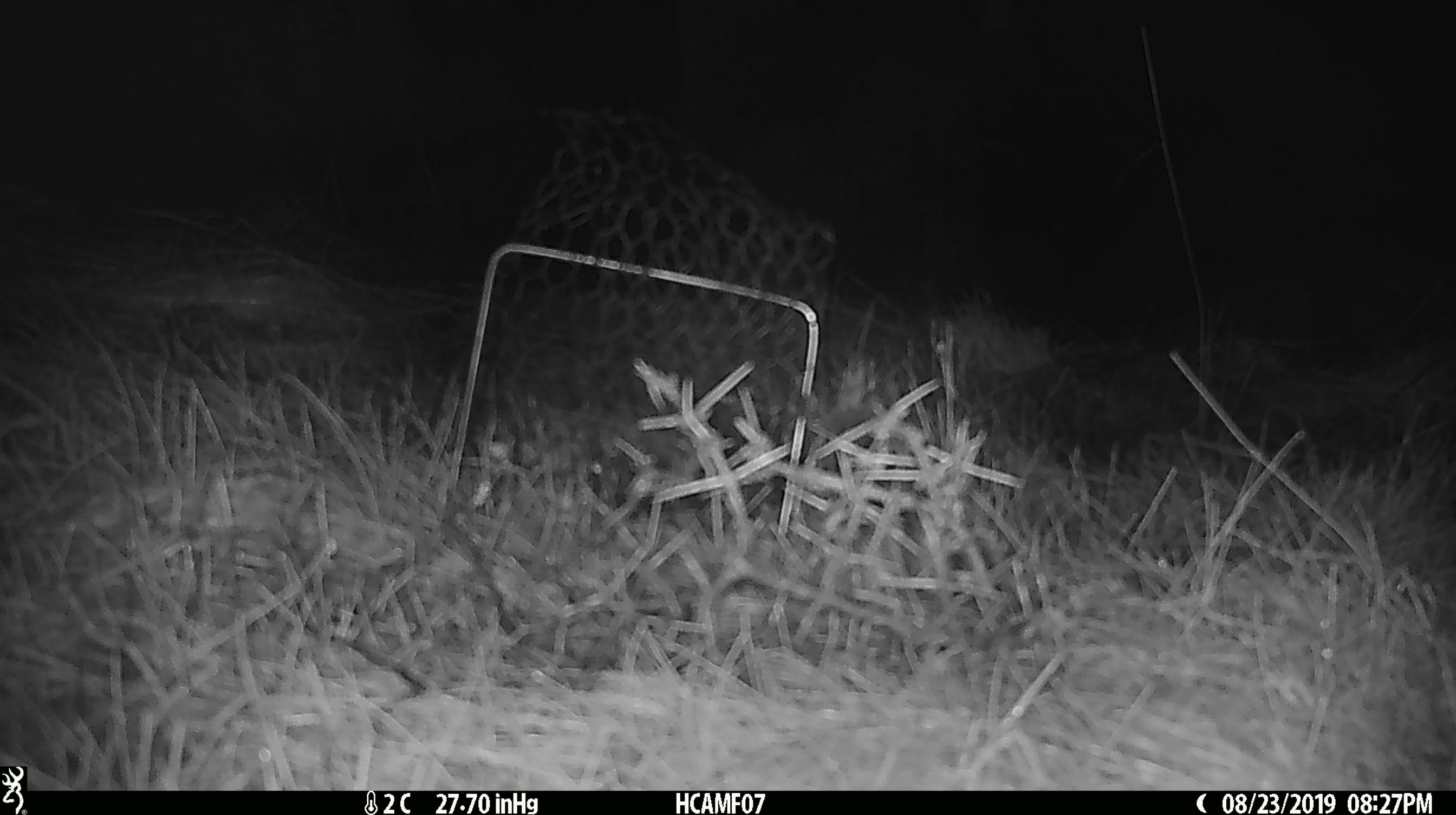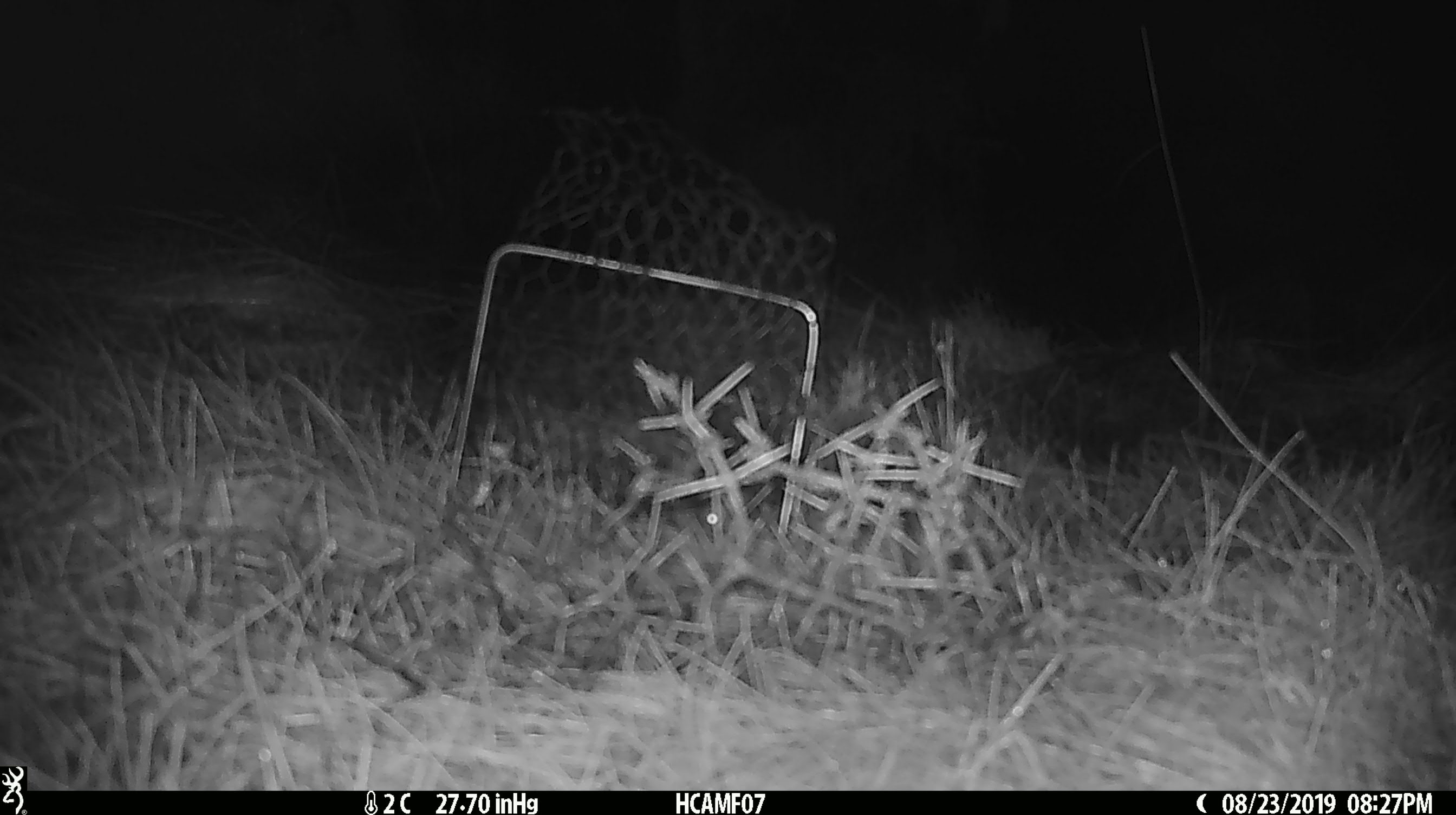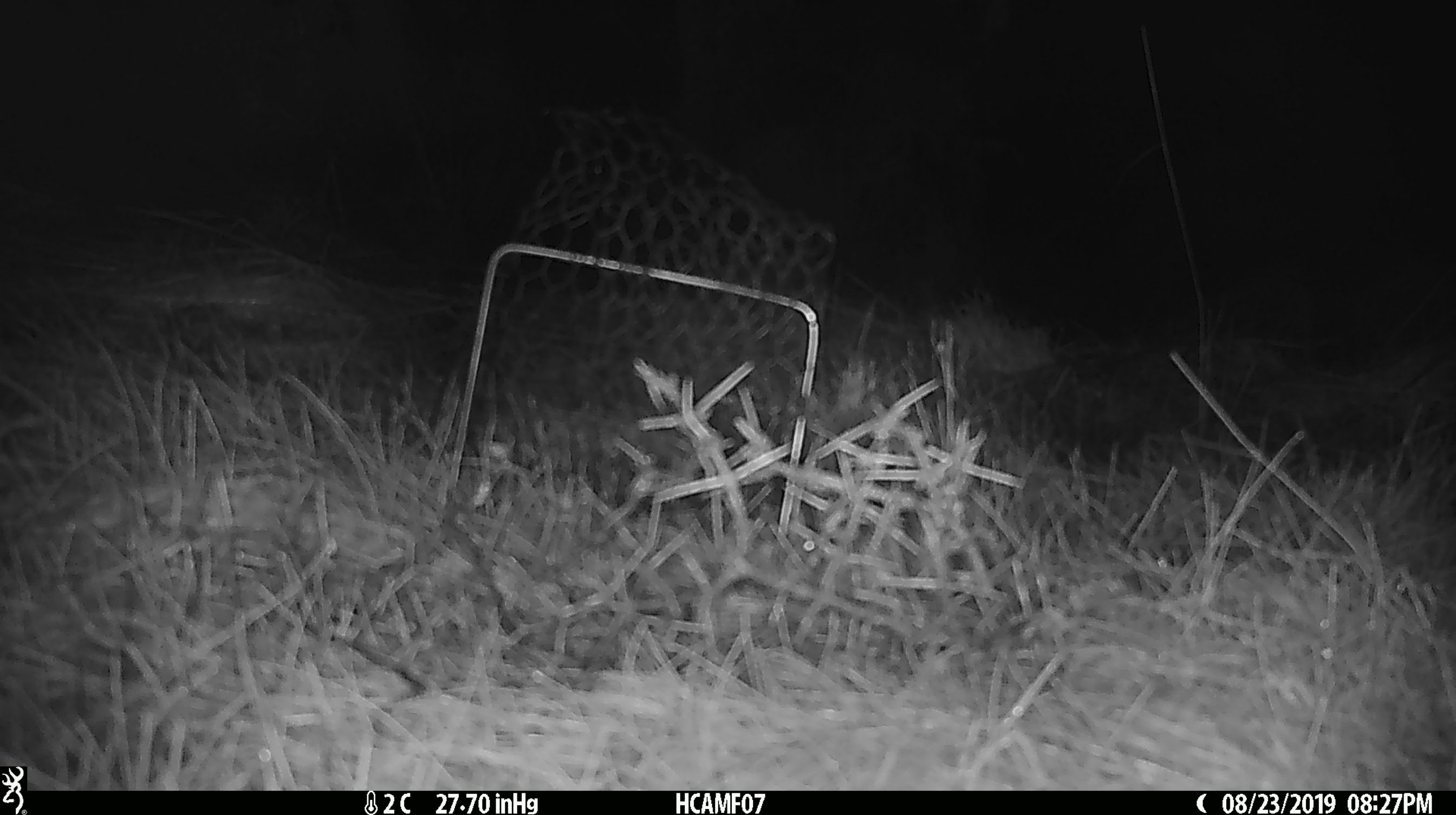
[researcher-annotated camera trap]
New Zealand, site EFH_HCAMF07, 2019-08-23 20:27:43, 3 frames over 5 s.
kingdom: Animalia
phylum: Chordata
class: Mammalia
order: Rodentia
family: Muridae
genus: Mus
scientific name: Mus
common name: mouse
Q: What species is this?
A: Mouse (Mus).